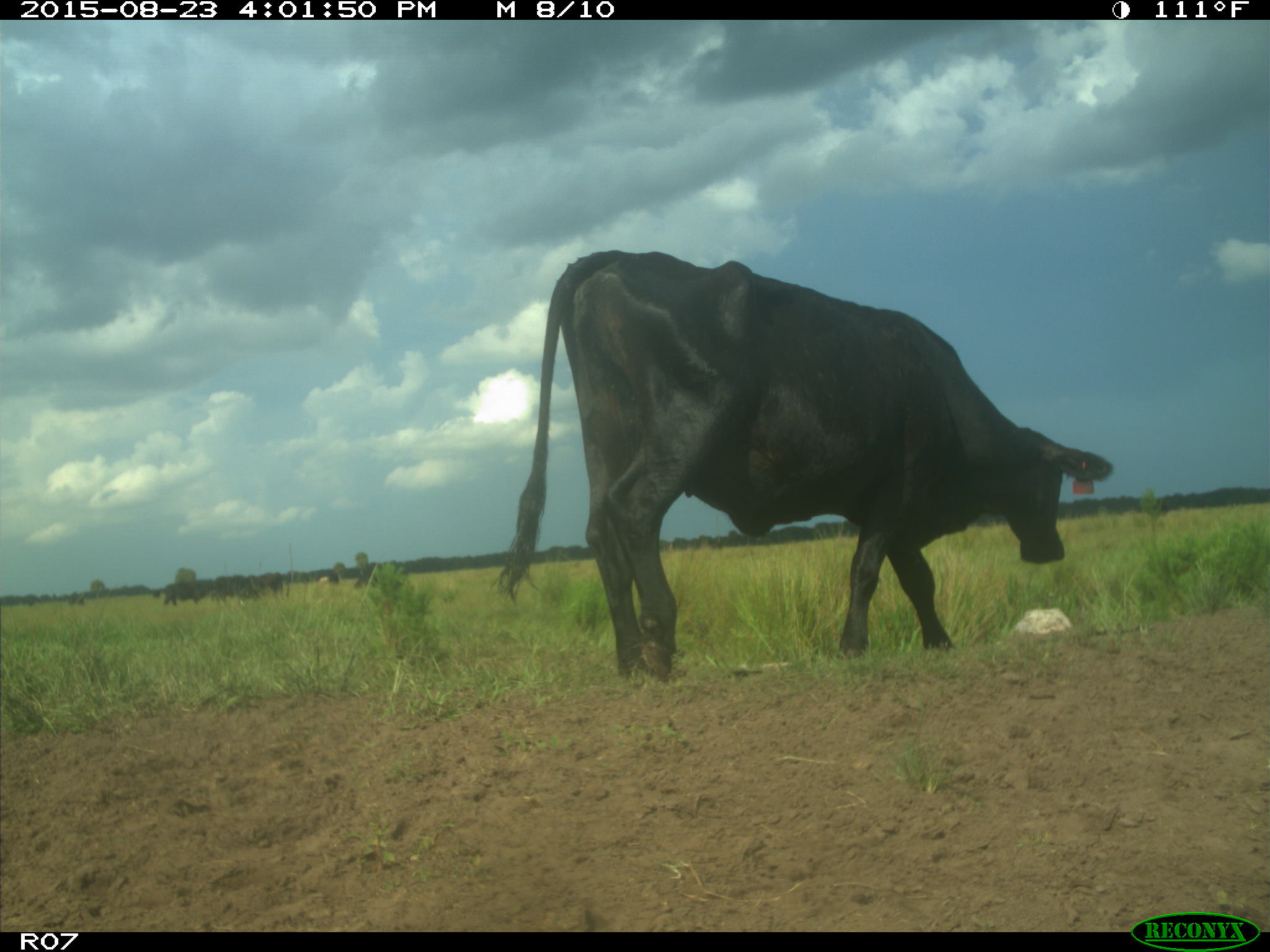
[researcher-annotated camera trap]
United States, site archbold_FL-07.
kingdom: Animalia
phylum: Chordata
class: Mammalia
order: Artiodactyla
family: Bovidae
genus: Bos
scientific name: Bos taurus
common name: domestic cow